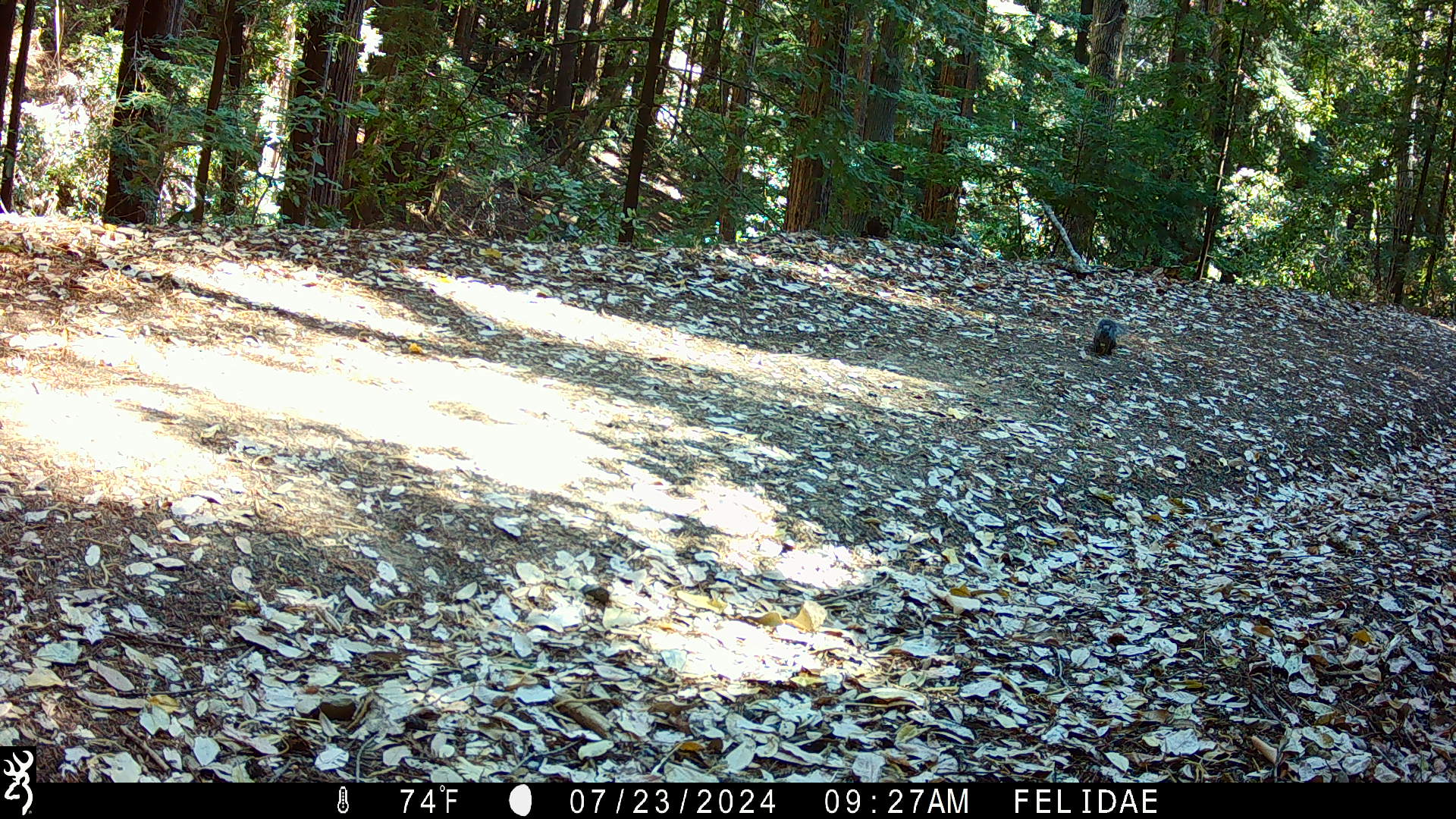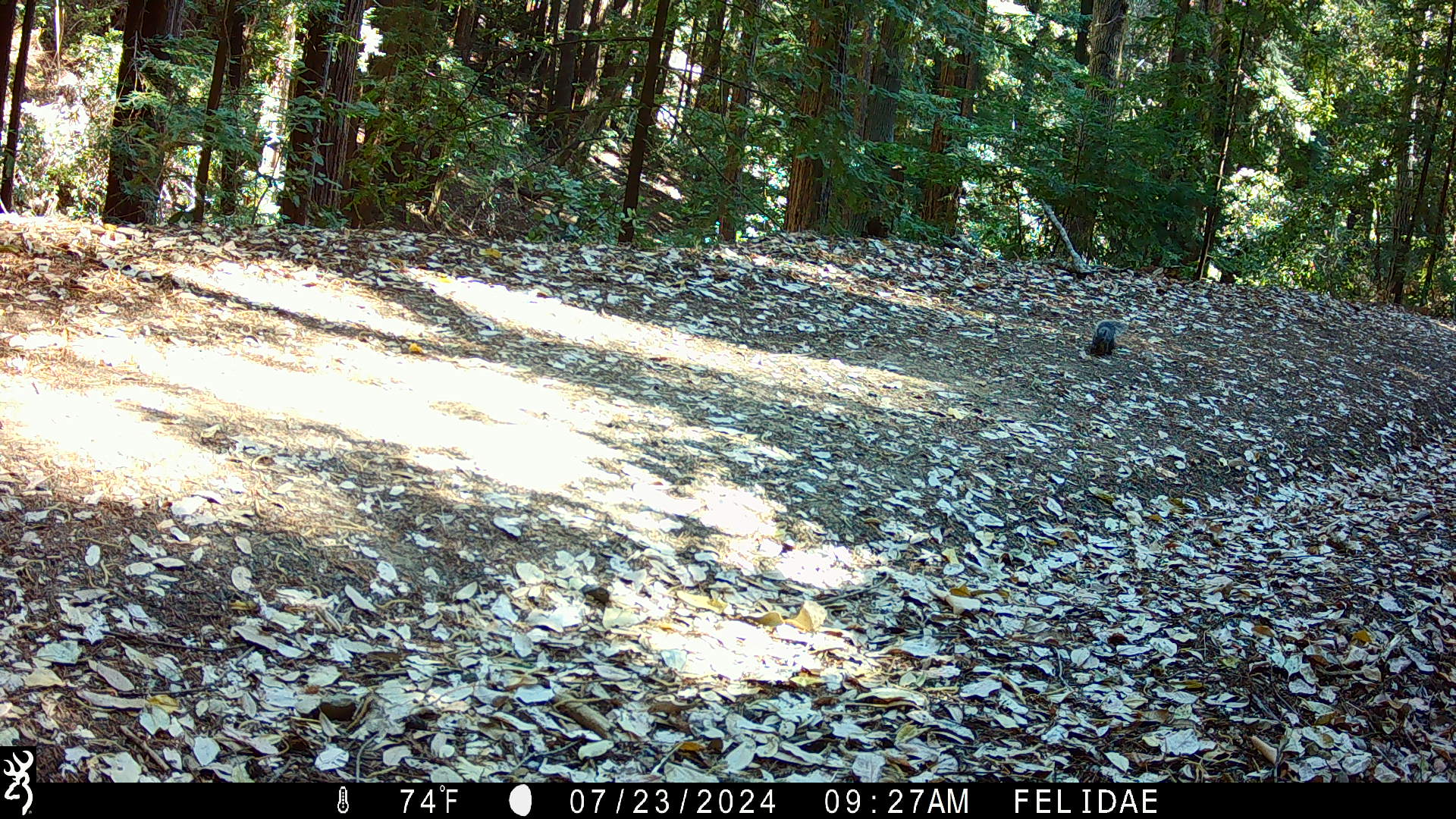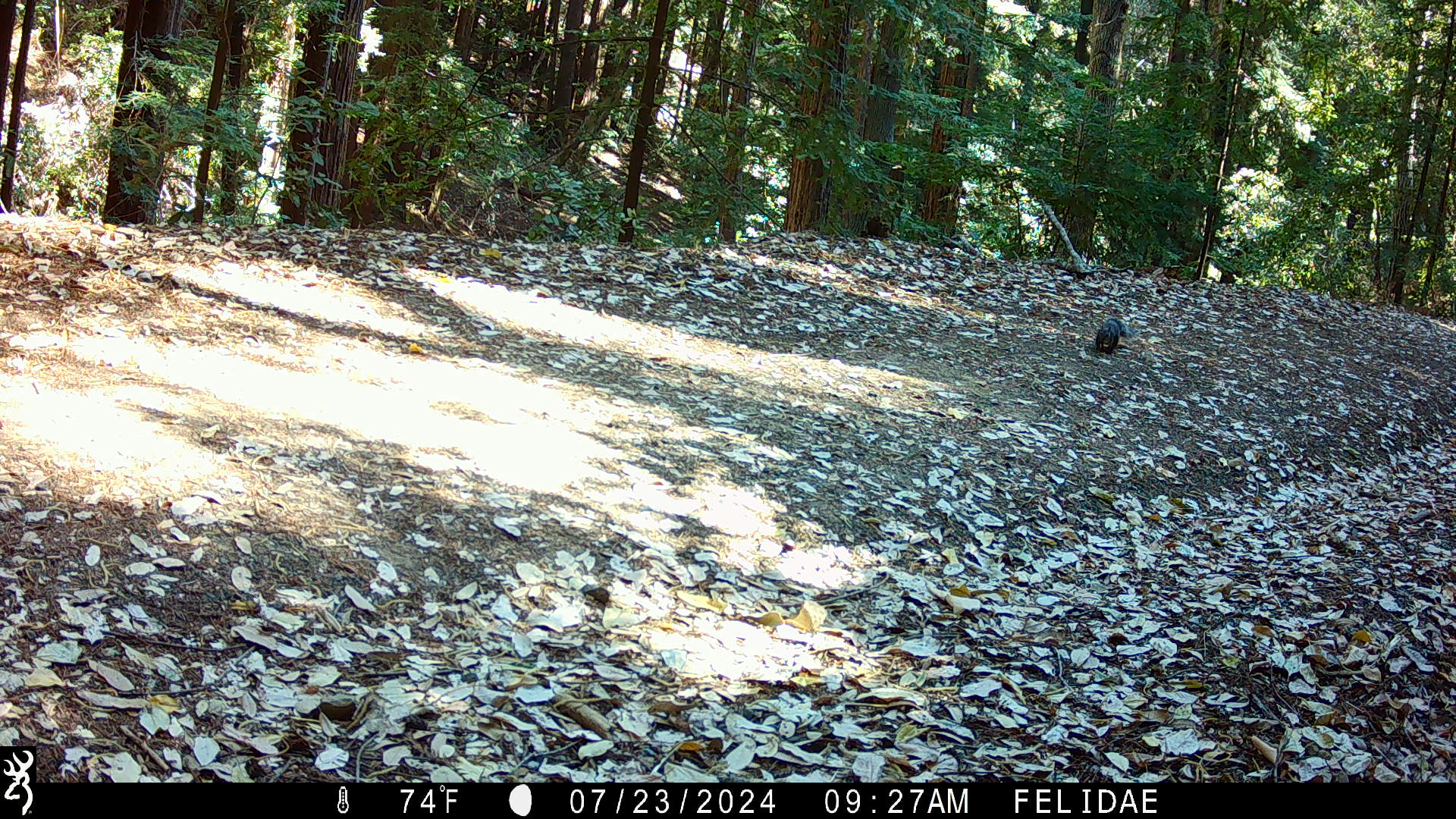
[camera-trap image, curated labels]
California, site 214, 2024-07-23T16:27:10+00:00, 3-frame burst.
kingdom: Animalia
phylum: Chordata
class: Mammalia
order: Rodentia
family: Sciuridae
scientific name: Sciuridae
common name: squirrel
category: unknown squirrel